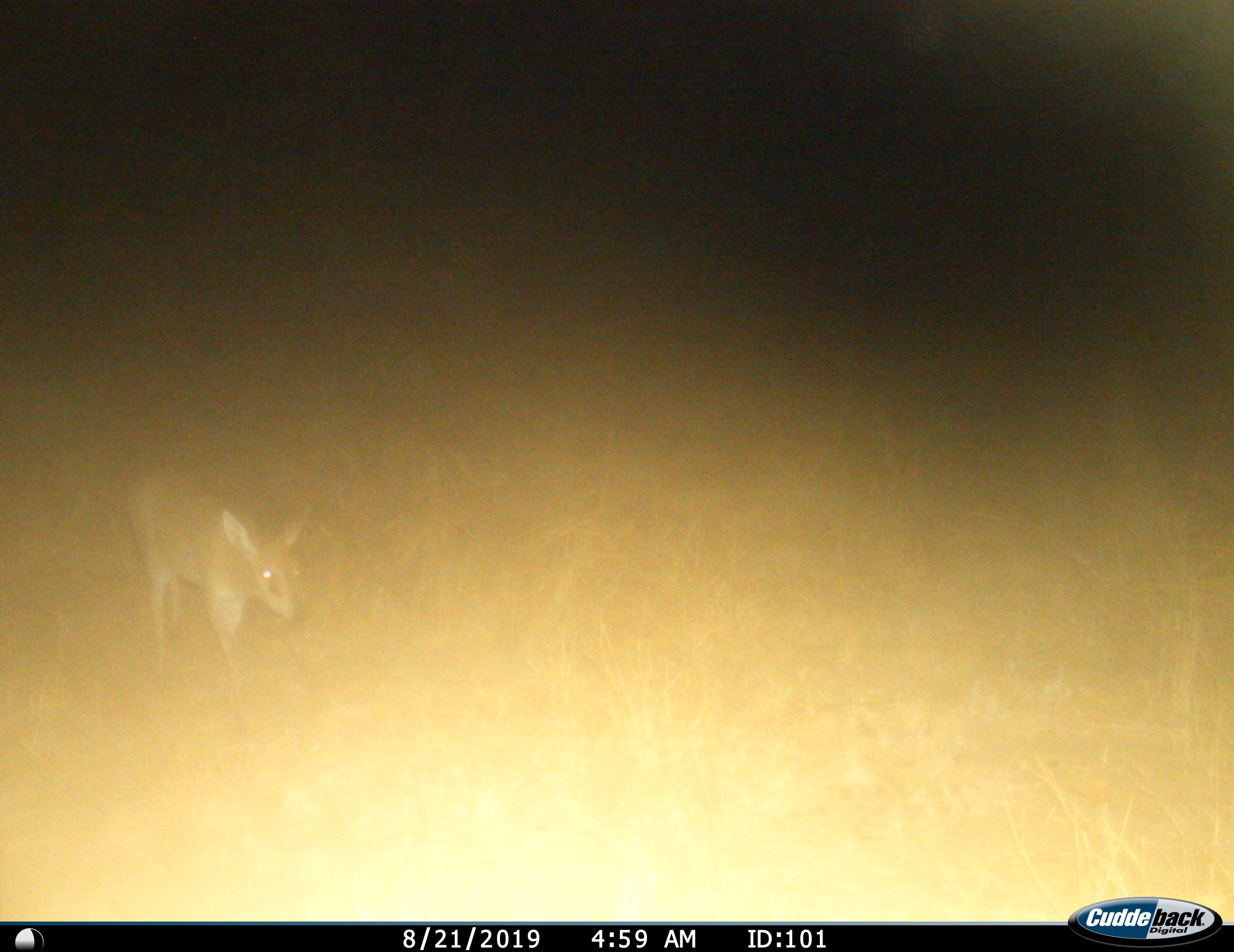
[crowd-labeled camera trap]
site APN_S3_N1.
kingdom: Animalia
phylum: Chordata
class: Mammalia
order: Artiodactyla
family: Bovidae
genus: Sylvicapra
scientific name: Sylvicapra grimmia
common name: common duiker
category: duikercommongrey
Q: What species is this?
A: Duikercommongrey (common duiker) (Sylvicapra grimmia).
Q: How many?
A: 1.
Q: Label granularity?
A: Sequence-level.